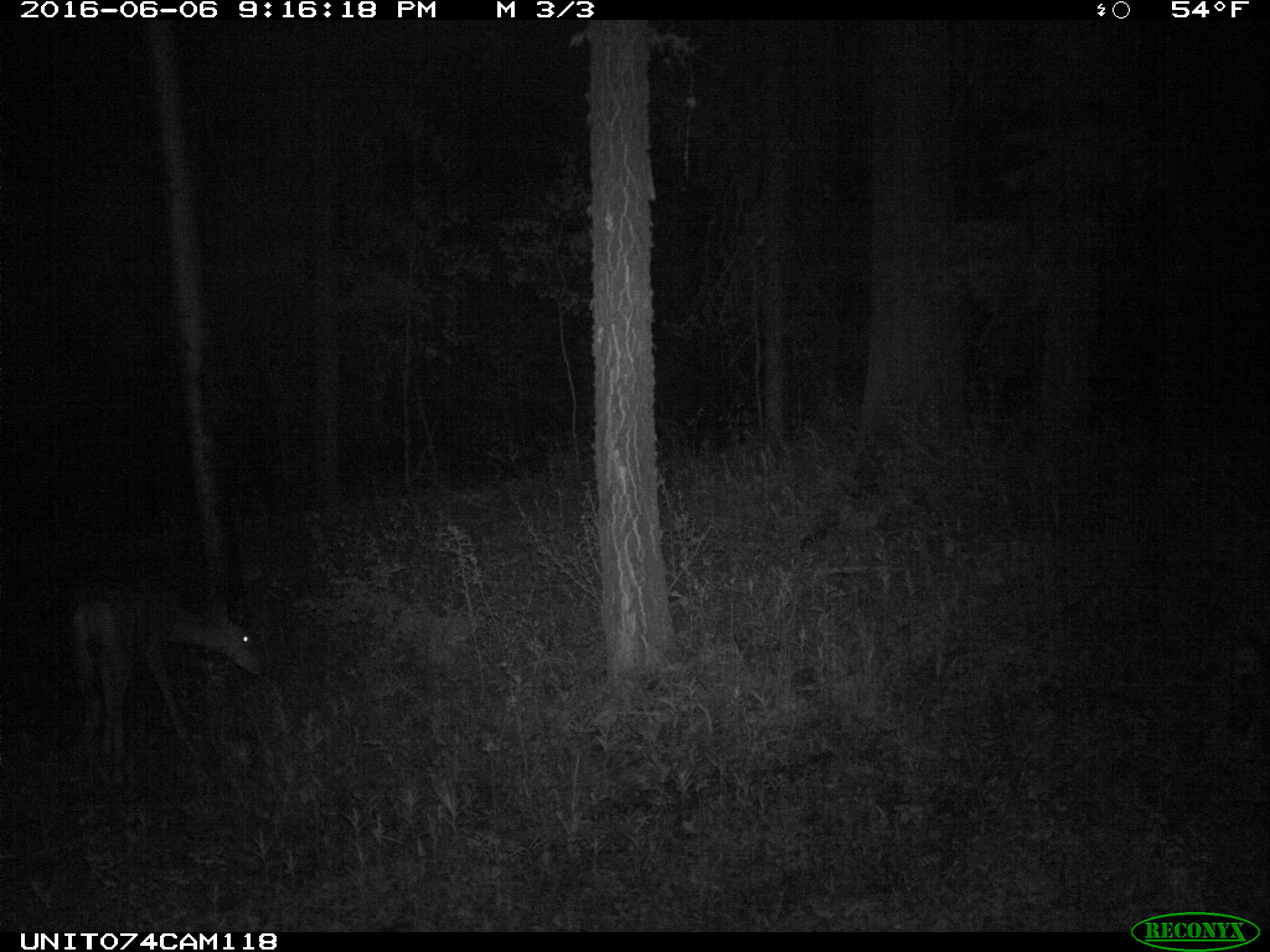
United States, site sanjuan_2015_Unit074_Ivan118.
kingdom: Animalia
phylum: Chordata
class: Mammalia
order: Artiodactyla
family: Cervidae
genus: Odocoileus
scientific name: Odocoileus hemionus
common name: mule deer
Odocoileus hemionus (mule deer).